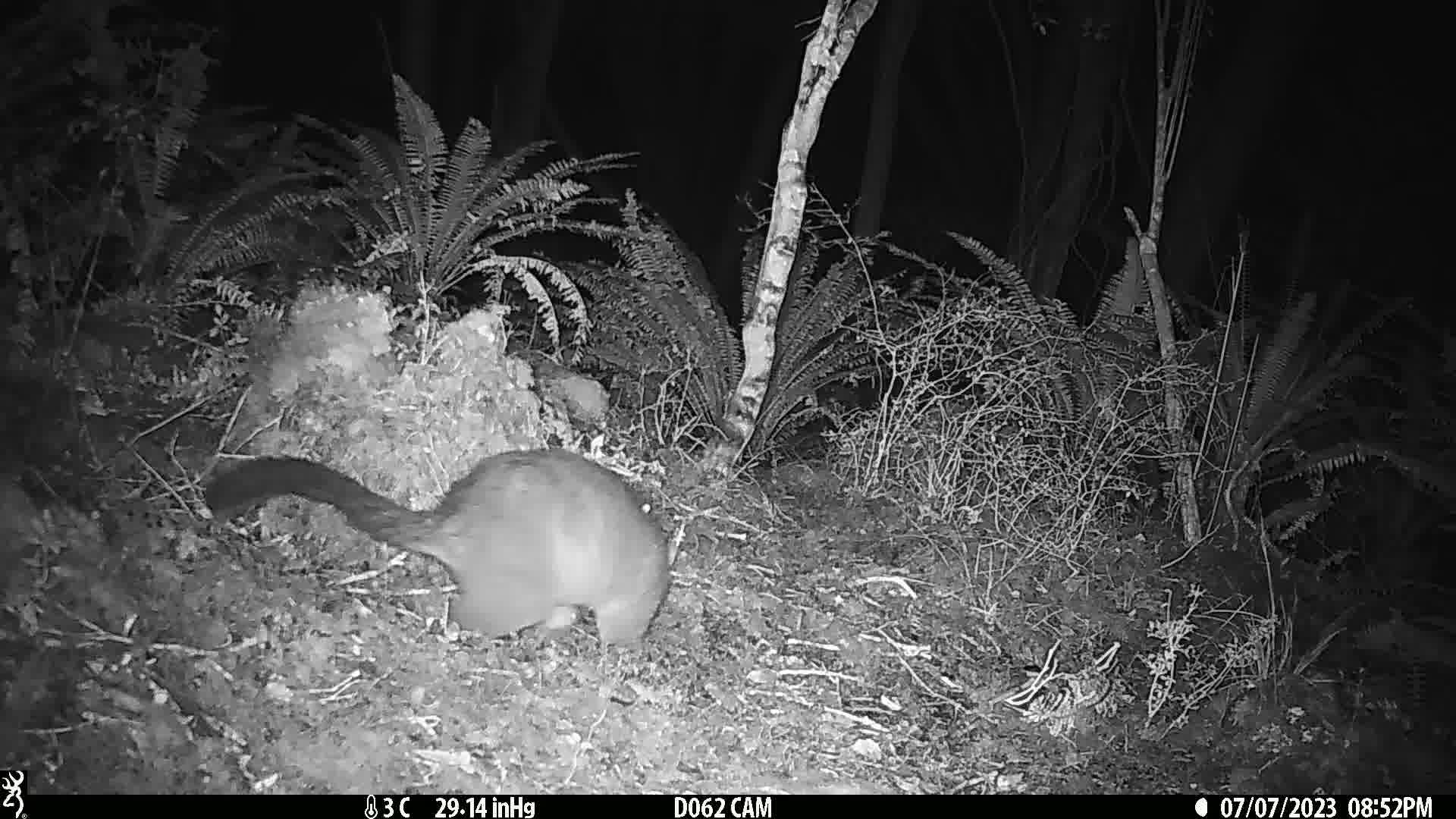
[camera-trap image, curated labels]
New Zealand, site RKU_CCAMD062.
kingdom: Animalia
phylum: Chordata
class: Mammalia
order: Diprotodontia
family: Phalangeridae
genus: Trichosurus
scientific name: Trichosurus vulpecula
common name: common brushtail possum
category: possum